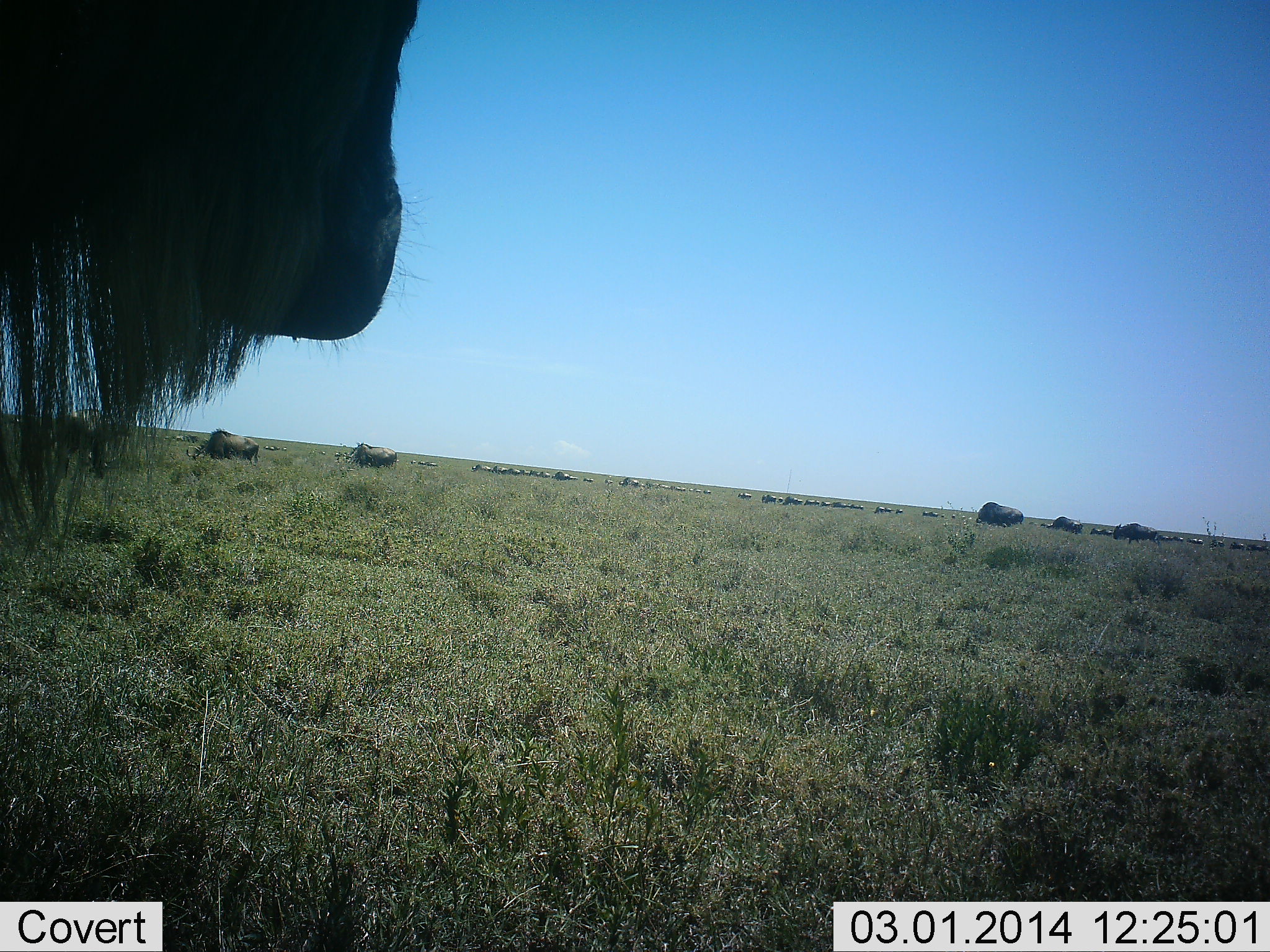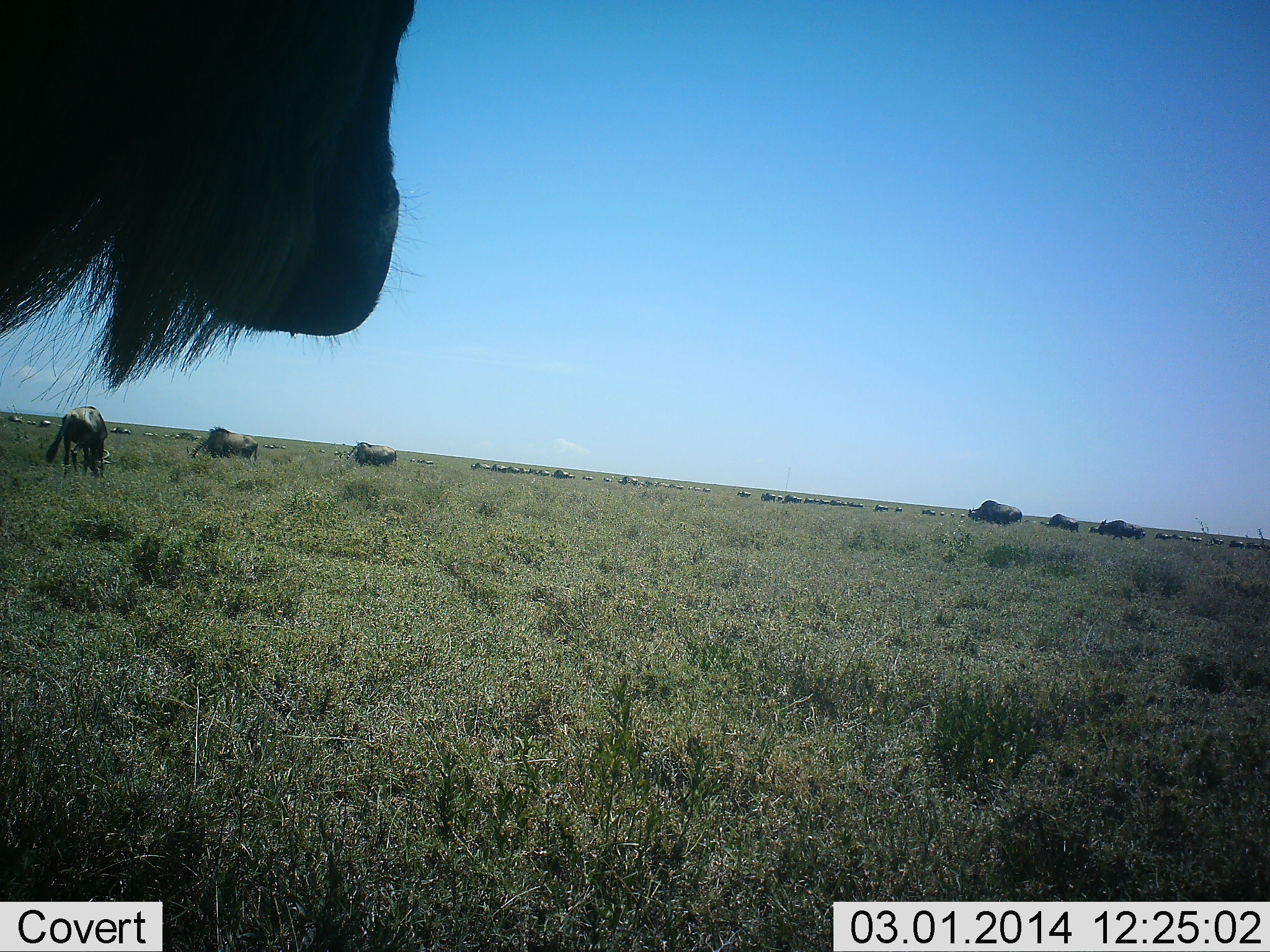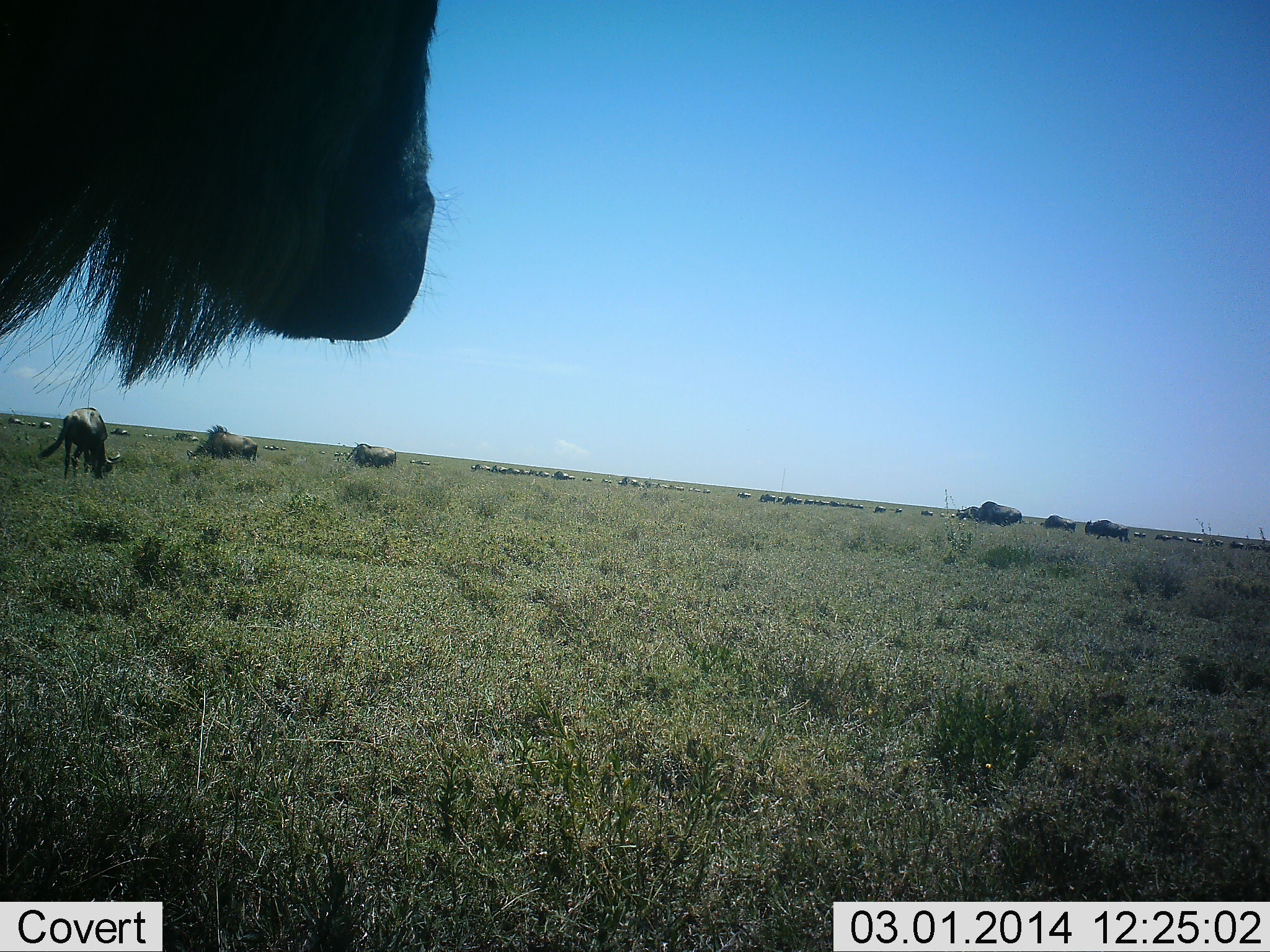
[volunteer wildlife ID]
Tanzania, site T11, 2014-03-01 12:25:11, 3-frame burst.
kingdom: Animalia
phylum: Chordata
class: Mammalia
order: Artiodactyla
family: Bovidae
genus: Connochaetes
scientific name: Connochaetes taurinus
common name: blue wildebeest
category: wildebeest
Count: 11-50.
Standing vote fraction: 71%.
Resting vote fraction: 8%.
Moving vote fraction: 38%.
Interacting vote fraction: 4%.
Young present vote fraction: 0%.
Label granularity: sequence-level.